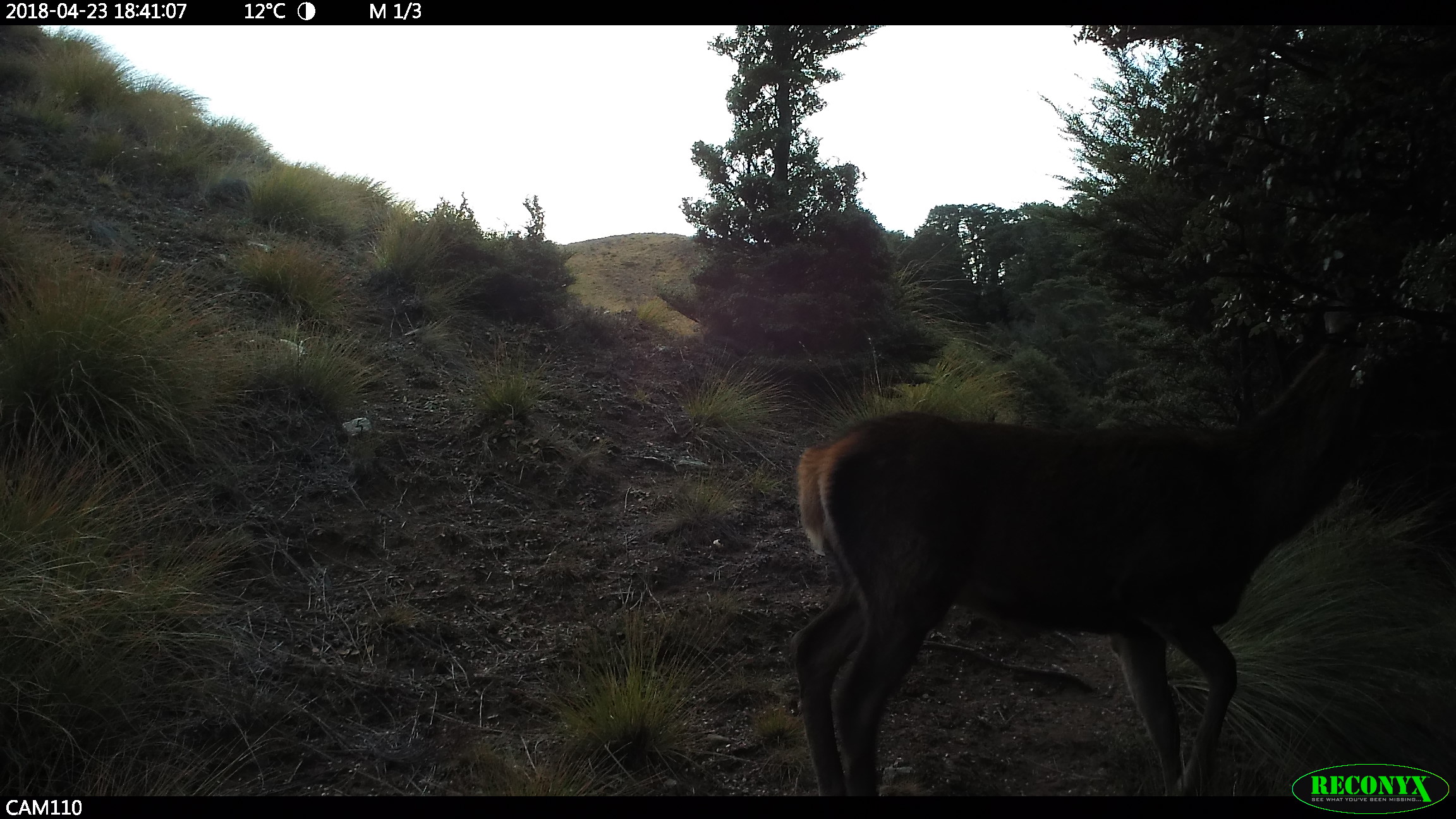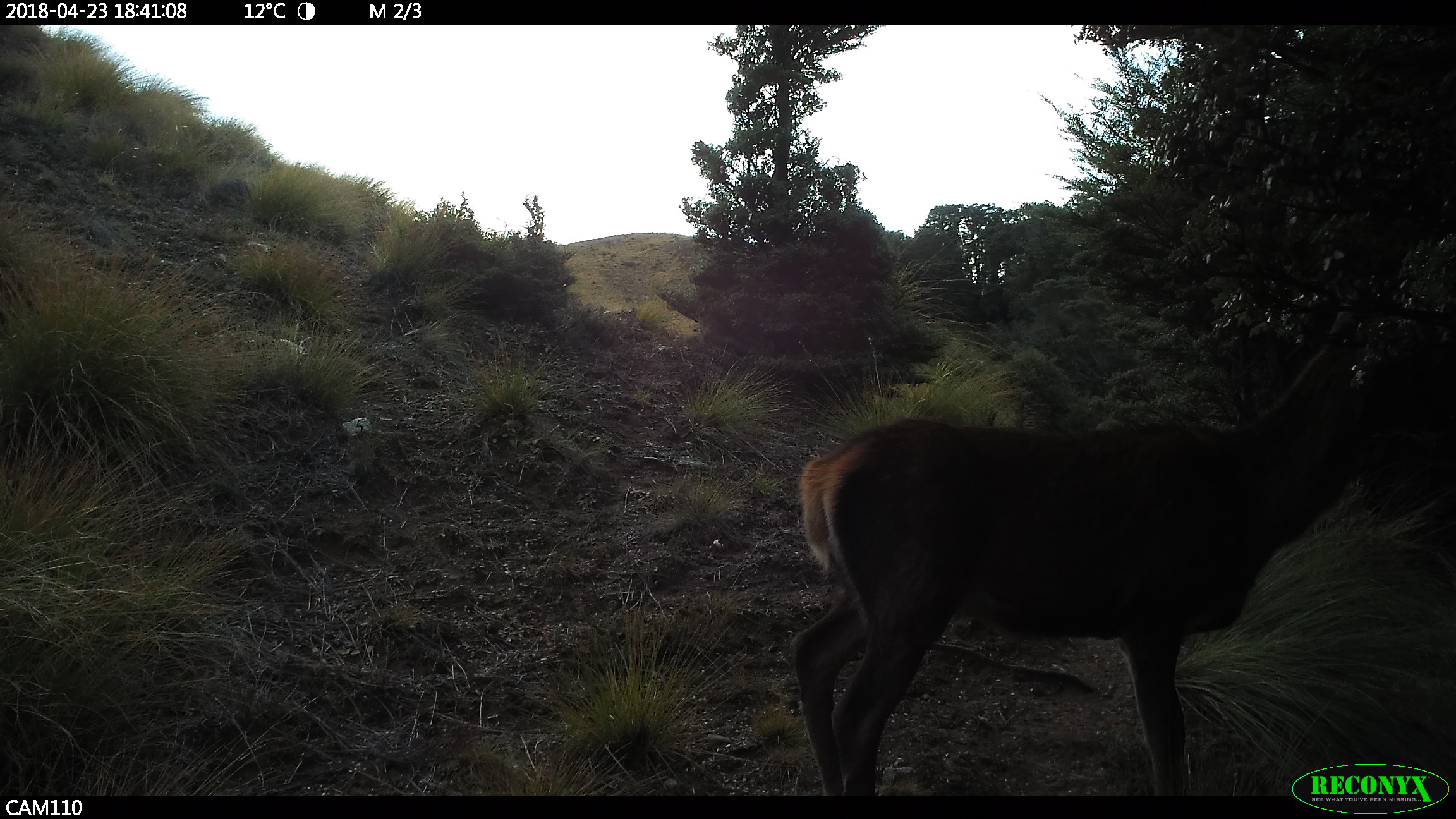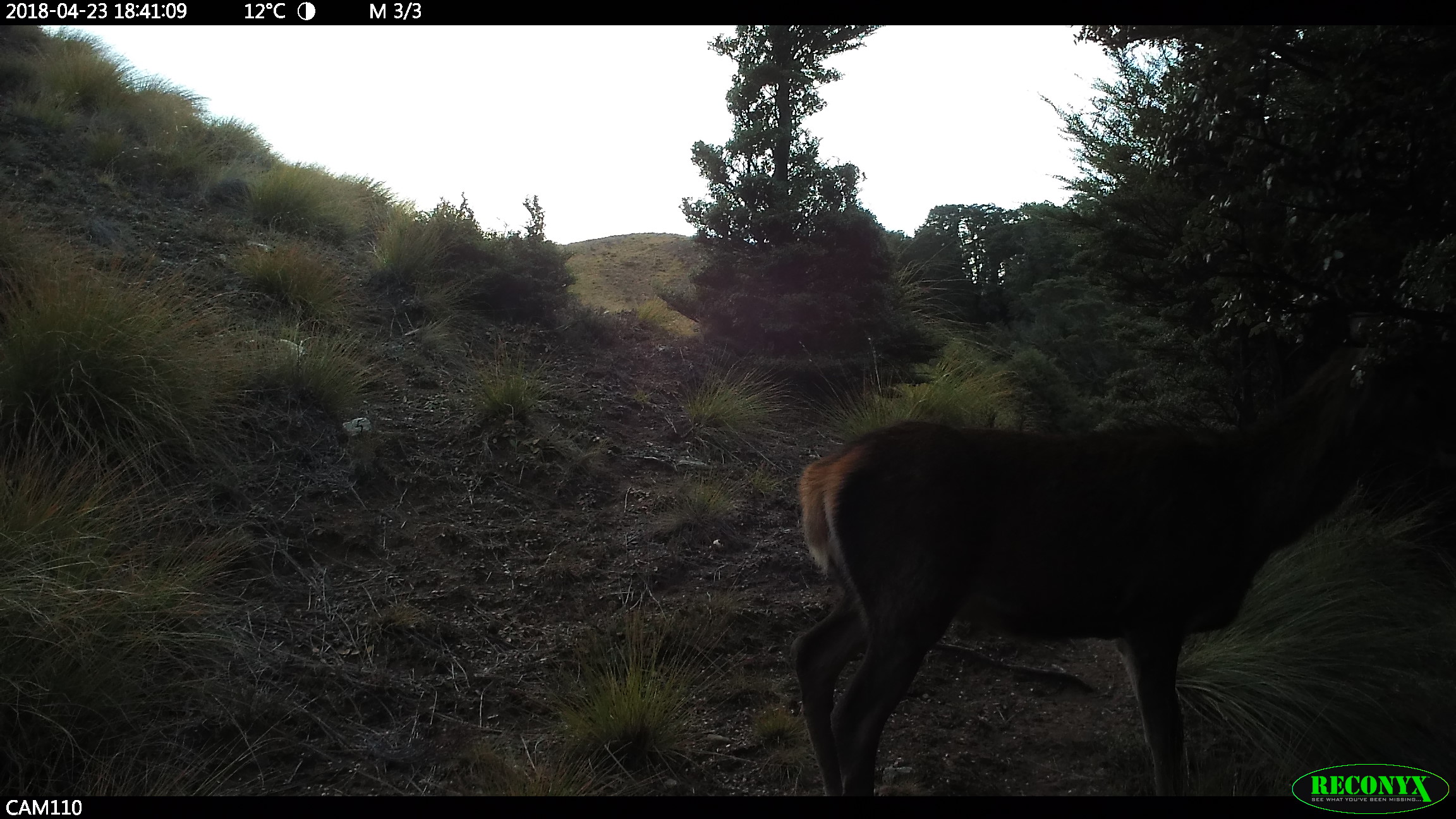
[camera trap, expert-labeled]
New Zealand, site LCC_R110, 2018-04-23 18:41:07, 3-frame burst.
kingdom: Animalia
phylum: Chordata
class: Mammalia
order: Artiodactyla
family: Cervidae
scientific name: Cervidae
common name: deer